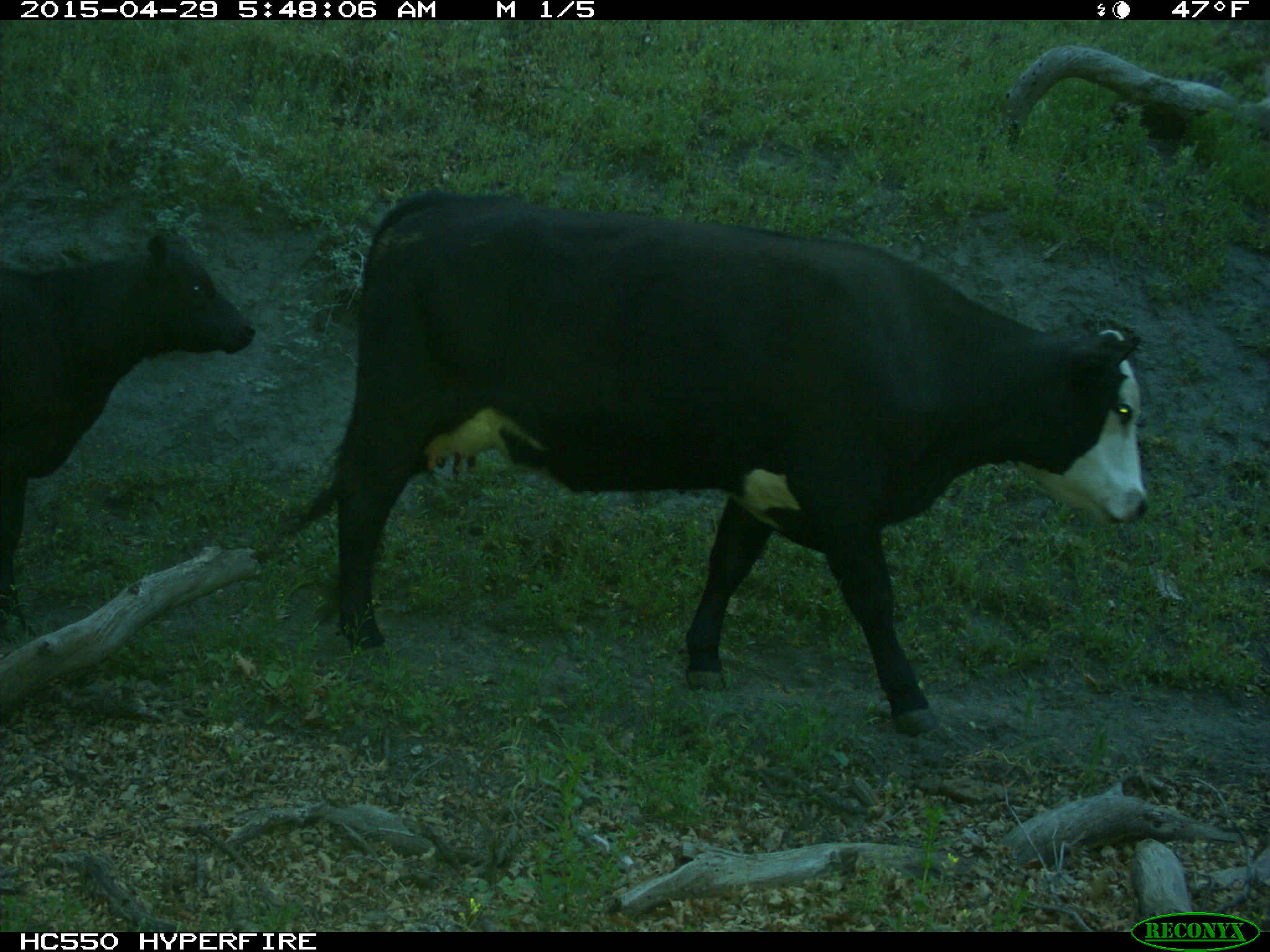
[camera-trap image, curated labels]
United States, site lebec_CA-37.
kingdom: Animalia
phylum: Chordata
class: Mammalia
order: Artiodactyla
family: Bovidae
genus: Bos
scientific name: Bos taurus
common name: domestic cow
Bos taurus (domestic cow).